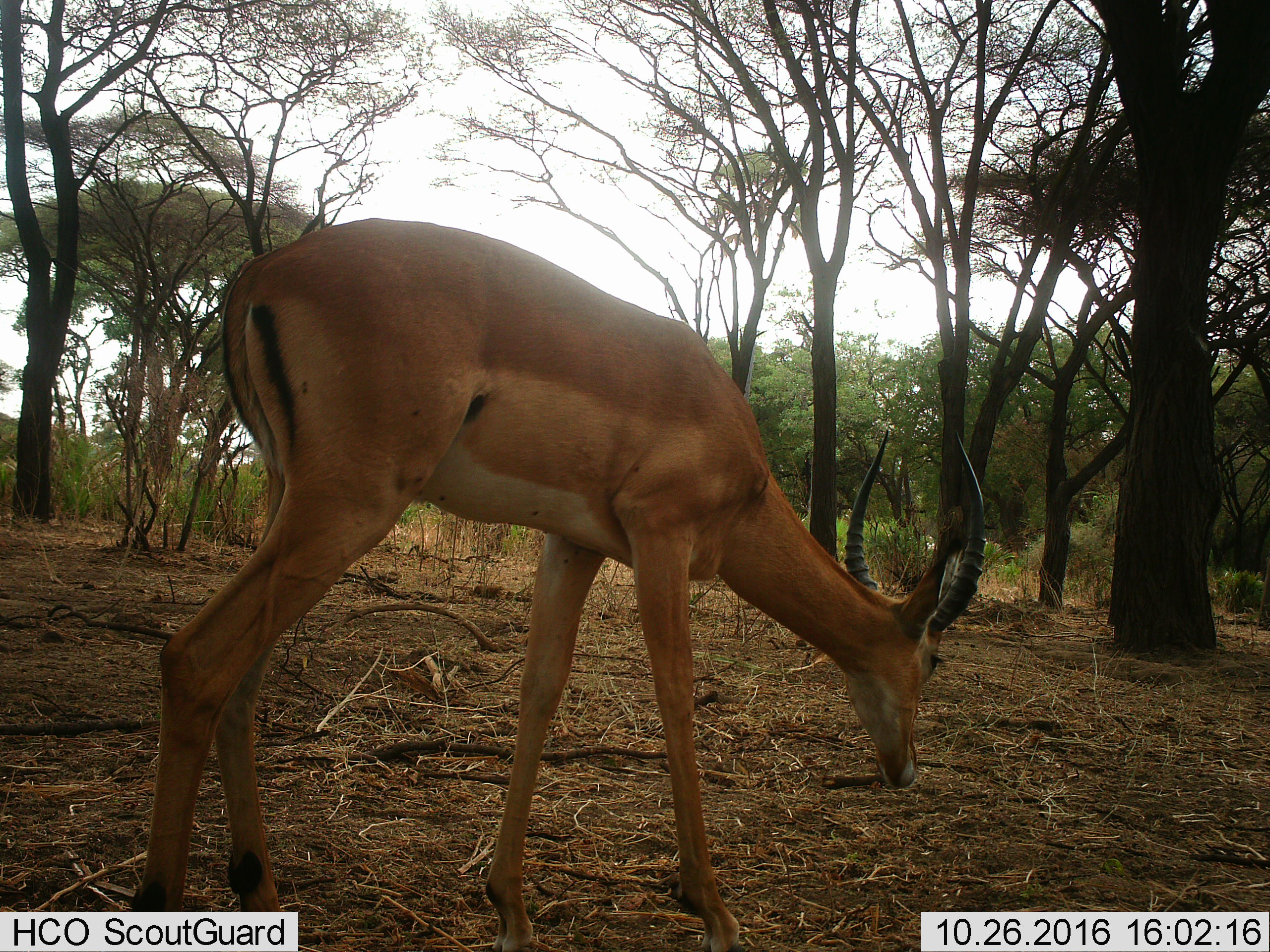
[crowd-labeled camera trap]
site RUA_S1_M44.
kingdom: Animalia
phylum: Chordata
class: Mammalia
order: Artiodactyla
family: Bovidae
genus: Aepyceros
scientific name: Aepyceros melampus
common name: impala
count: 1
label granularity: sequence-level